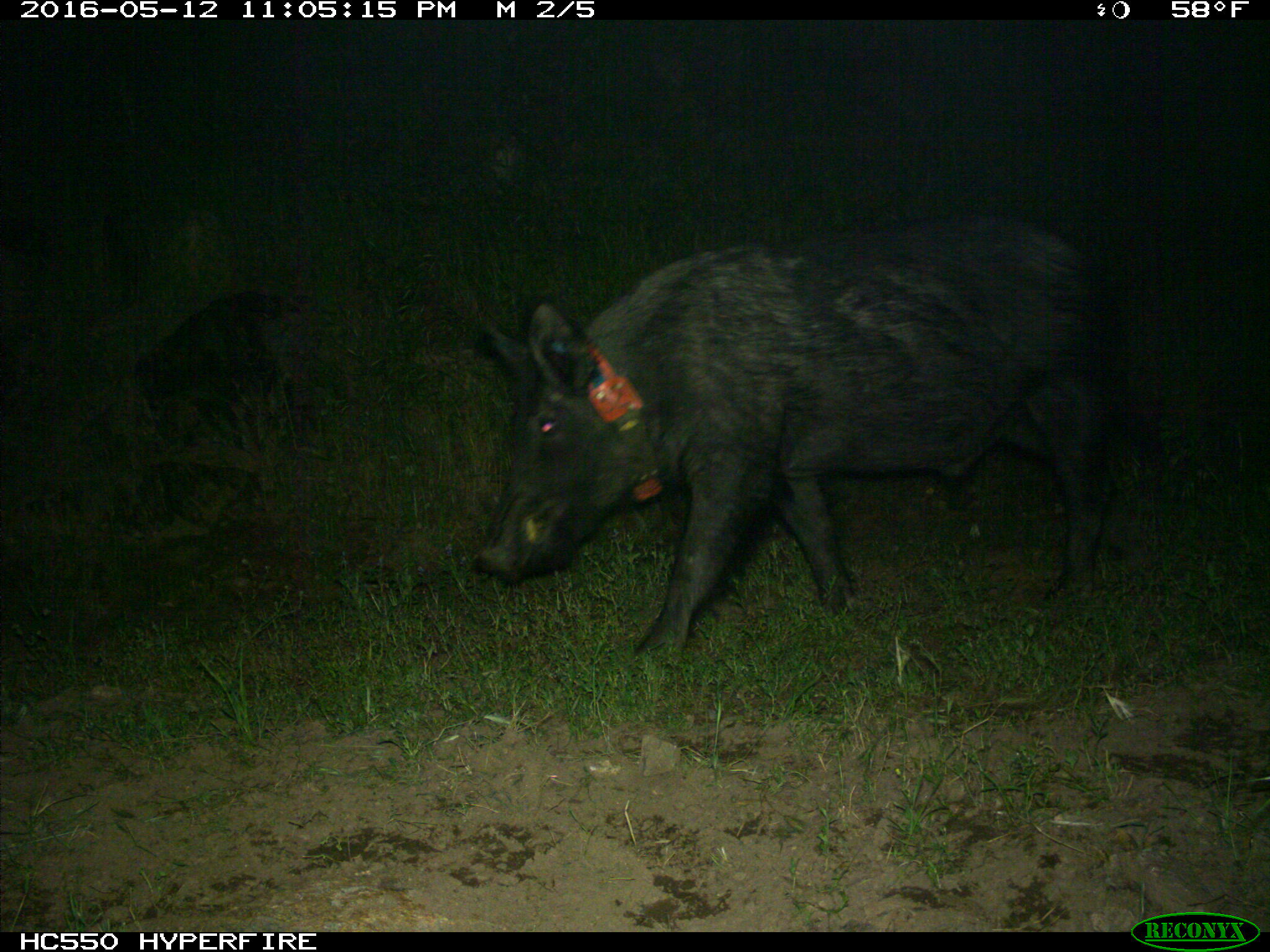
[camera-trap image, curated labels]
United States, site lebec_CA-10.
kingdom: Animalia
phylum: Chordata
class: Mammalia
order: Artiodactyla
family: Suidae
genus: Sus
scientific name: Sus scrofa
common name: wild boar